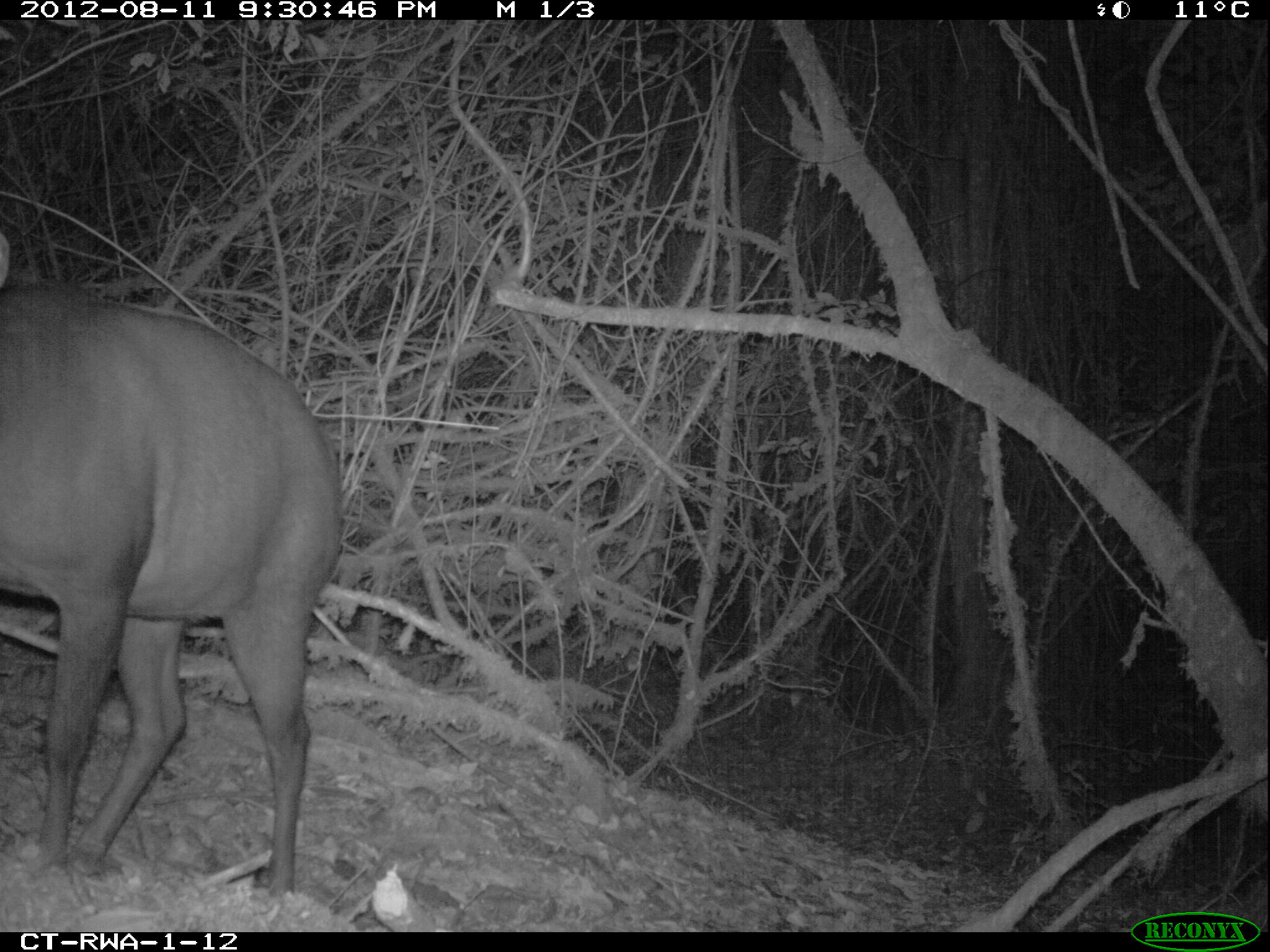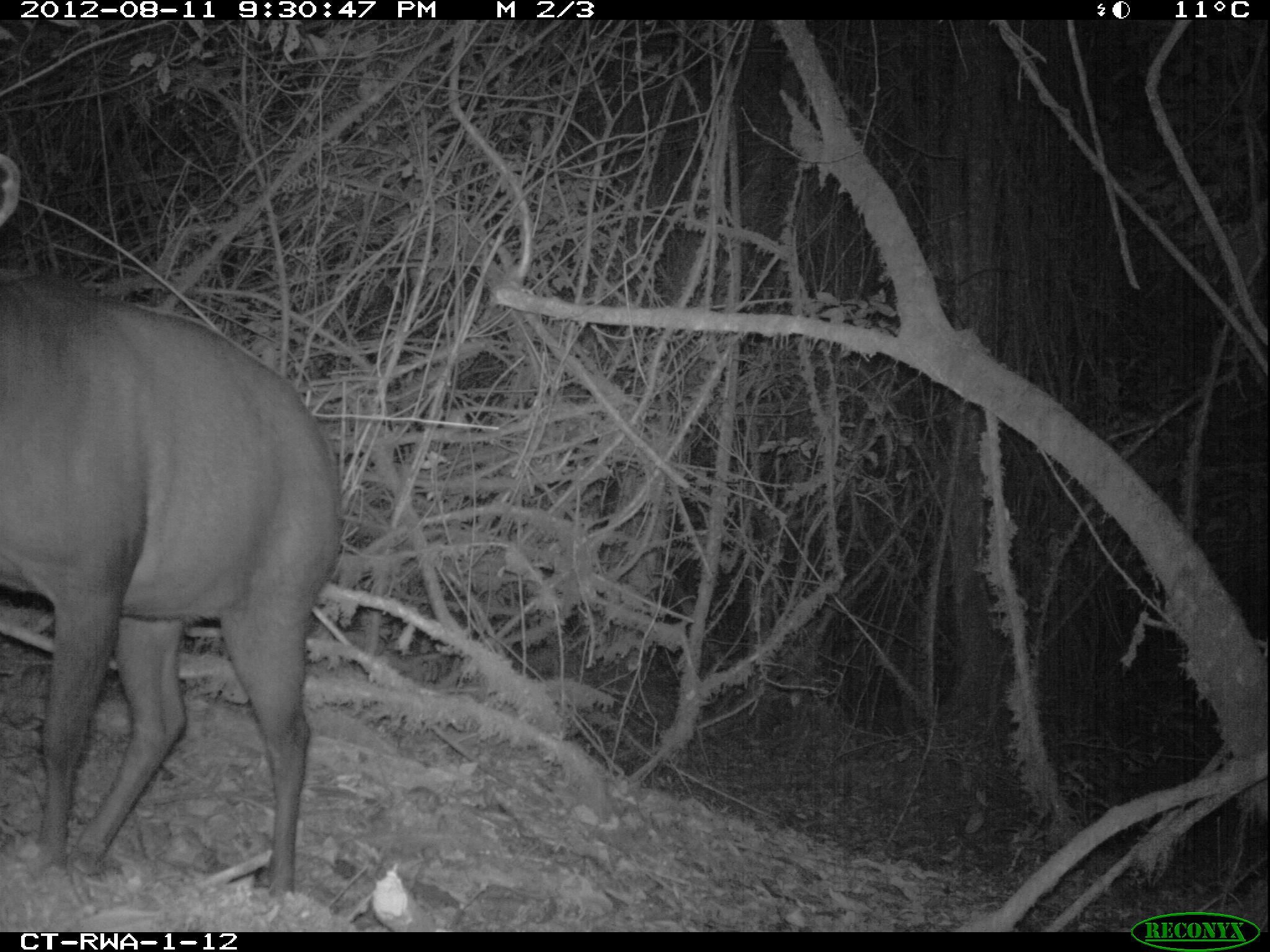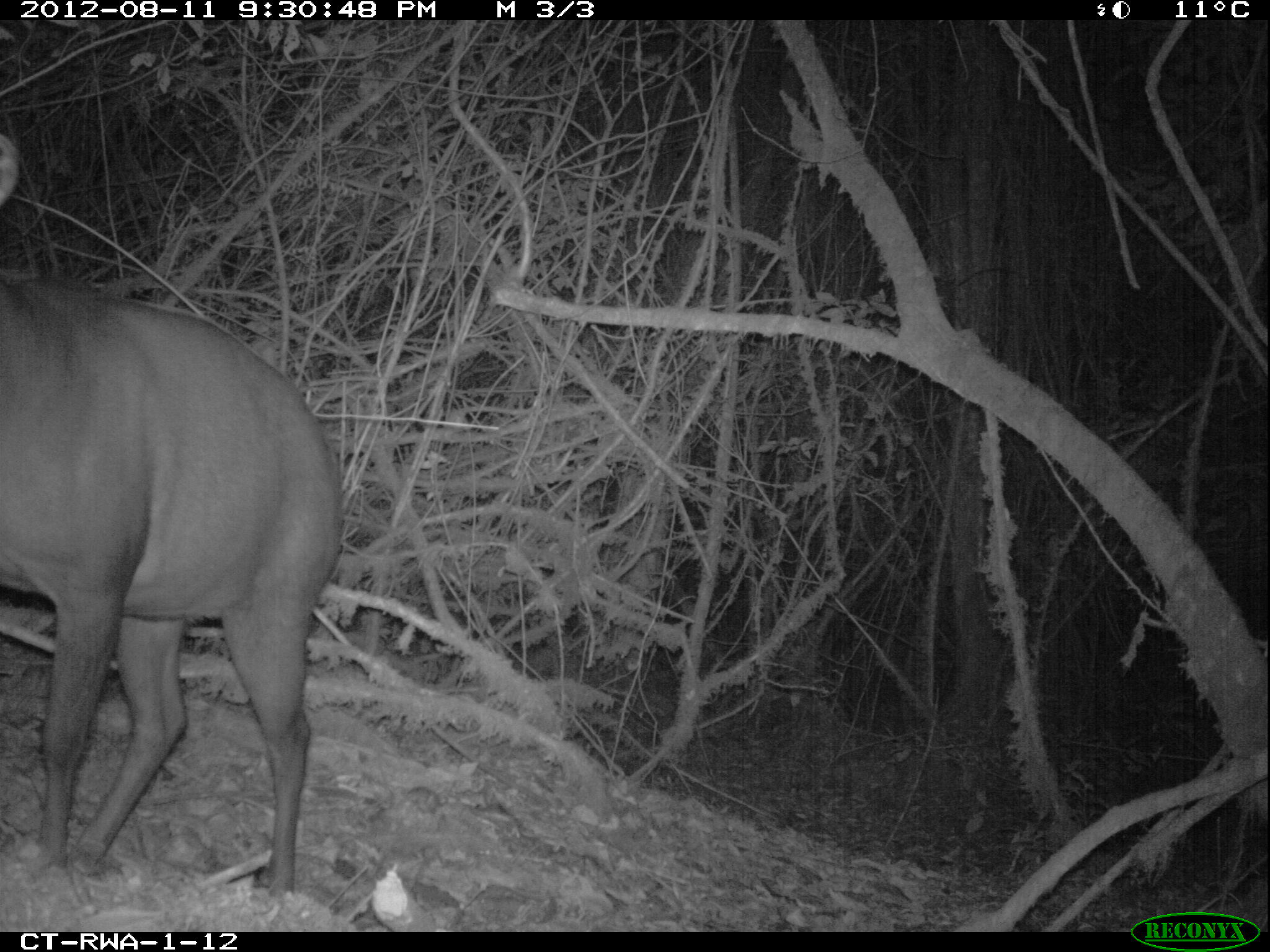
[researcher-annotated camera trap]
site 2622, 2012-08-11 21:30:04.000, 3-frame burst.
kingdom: Animalia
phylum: Chordata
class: Mammalia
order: Artiodactyla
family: Bovidae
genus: Cephalophus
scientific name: Cephalophus silvicultor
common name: light-backed duiker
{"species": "Cephalophus silvicultor (light-backed duiker)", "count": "1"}